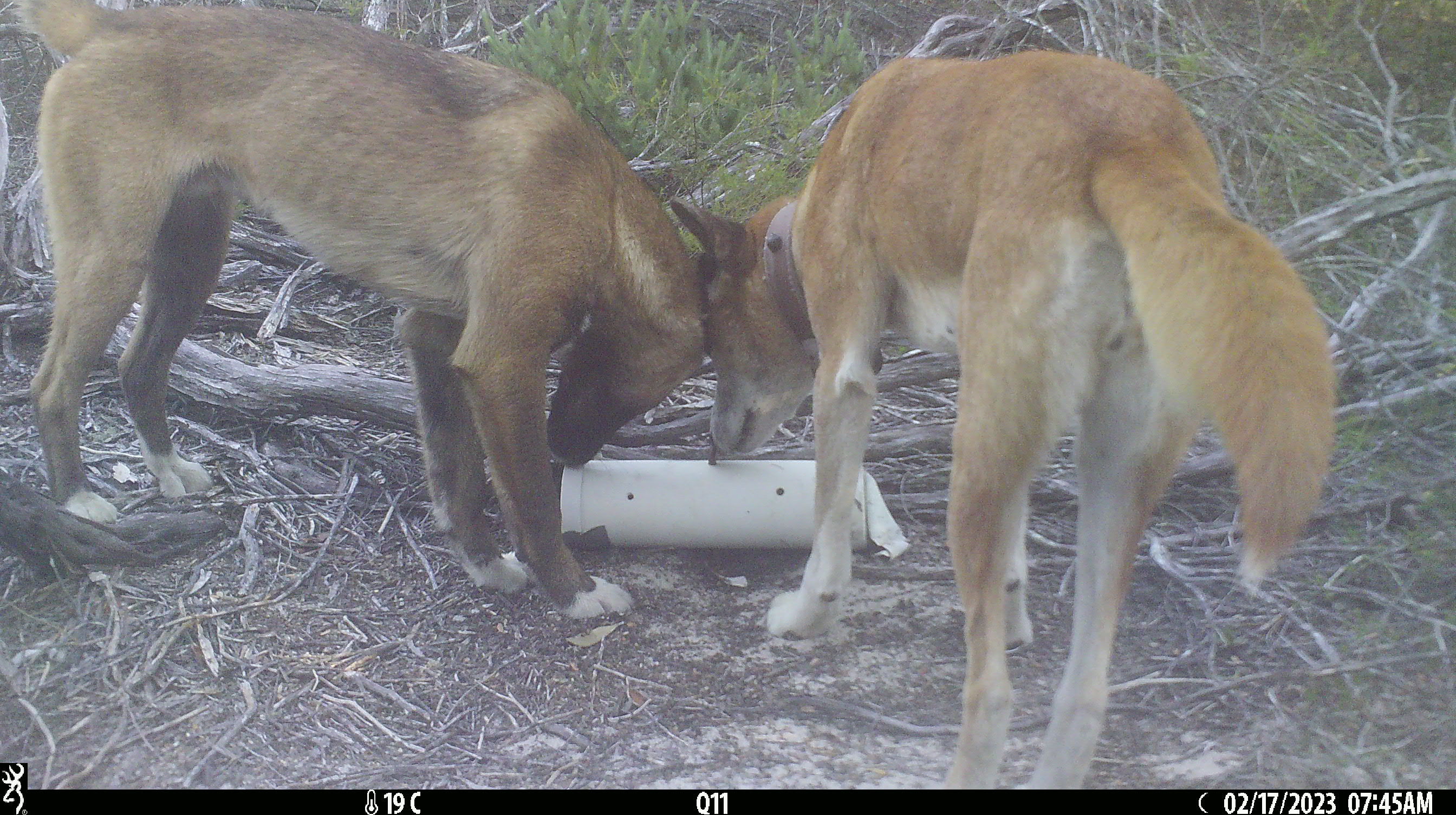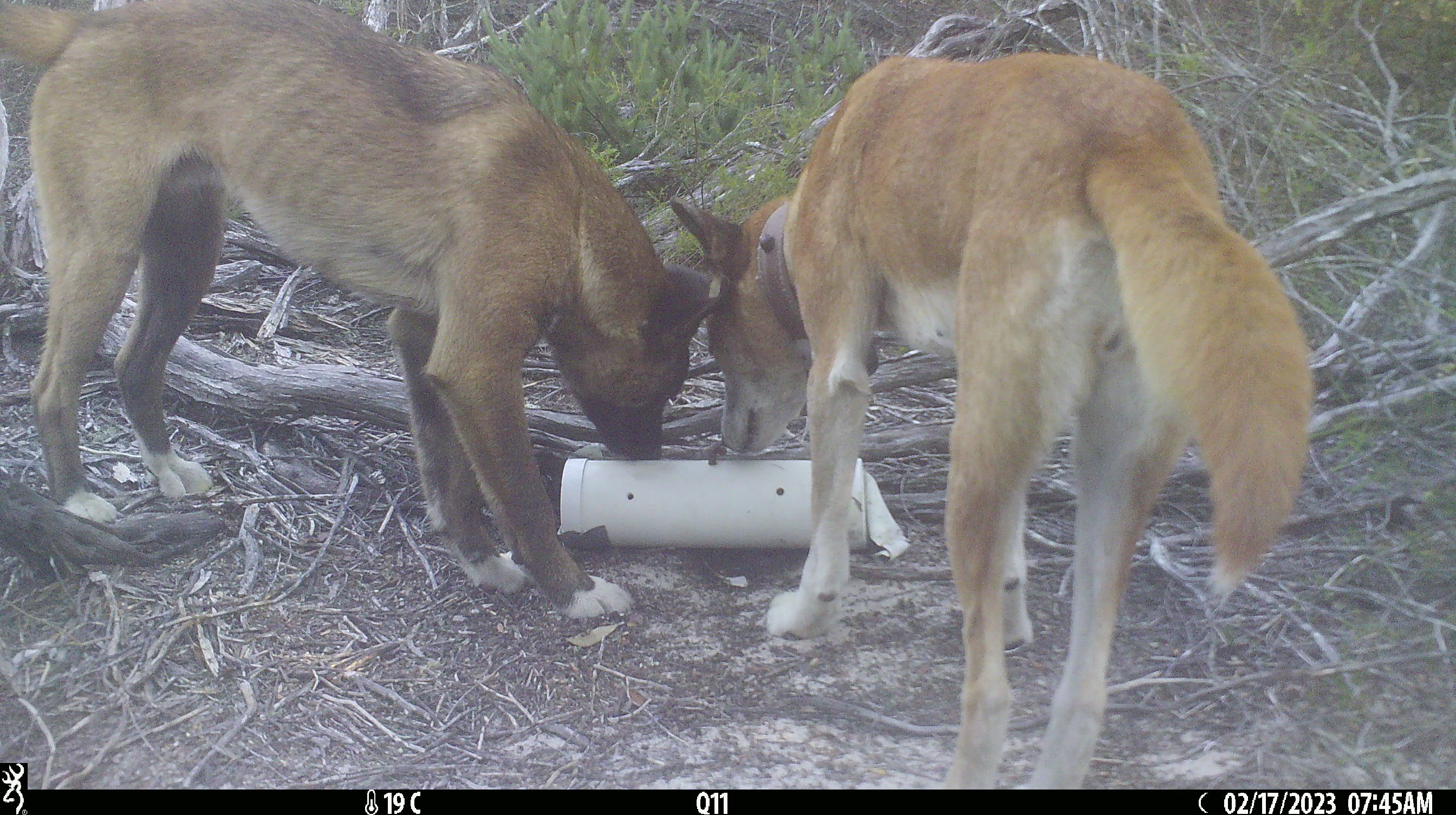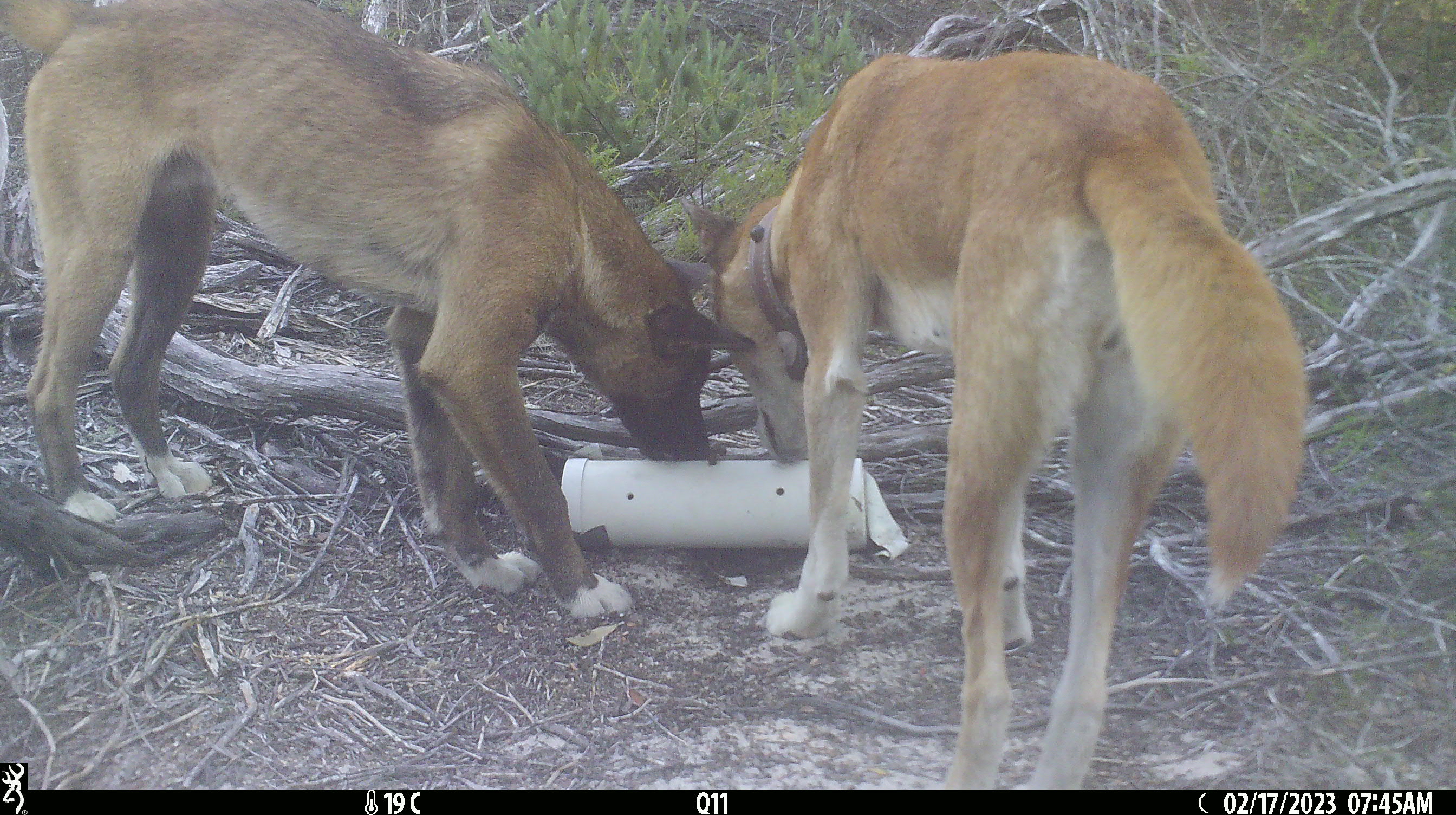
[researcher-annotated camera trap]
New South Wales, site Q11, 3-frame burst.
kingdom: Animalia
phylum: Chordata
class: Mammalia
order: Carnivora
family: Canidae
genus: Canis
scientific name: Canis familiaris dingo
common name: dingo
Dingo (Canis familiaris dingo).